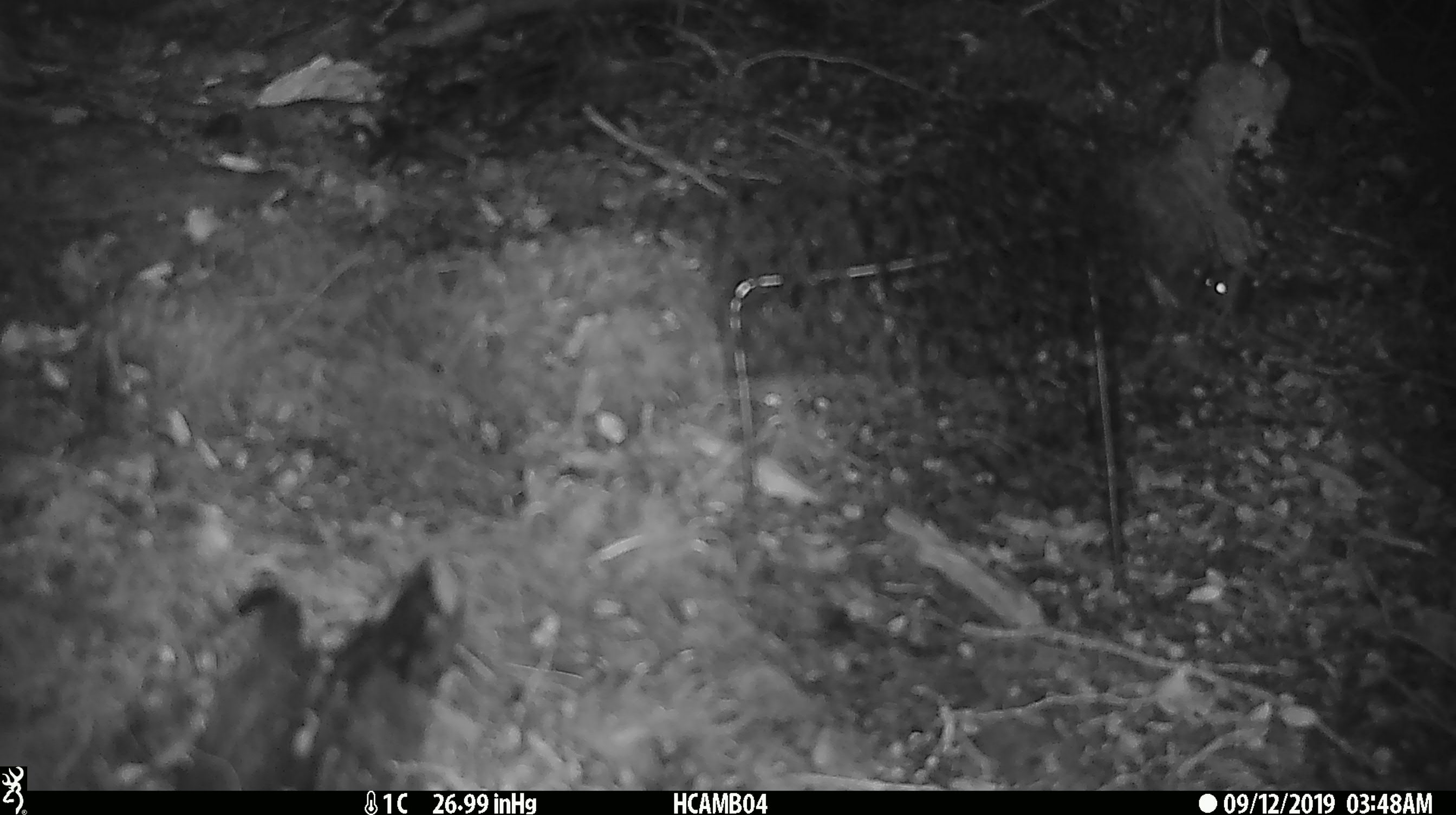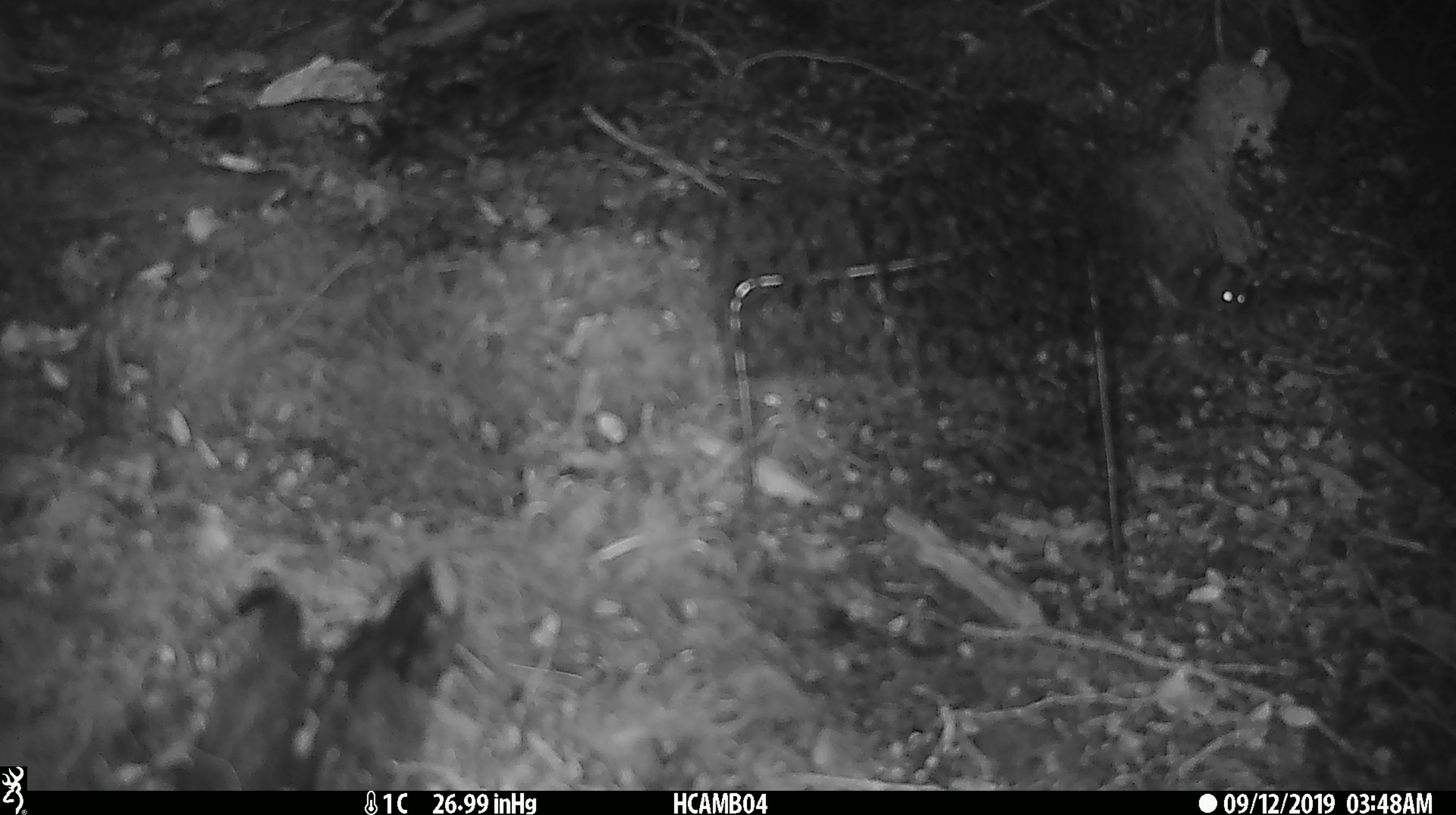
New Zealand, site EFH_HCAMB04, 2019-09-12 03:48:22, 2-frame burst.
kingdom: Animalia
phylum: Chordata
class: Mammalia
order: Rodentia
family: Muridae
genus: Mus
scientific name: Mus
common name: mouse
Mouse (Mus).